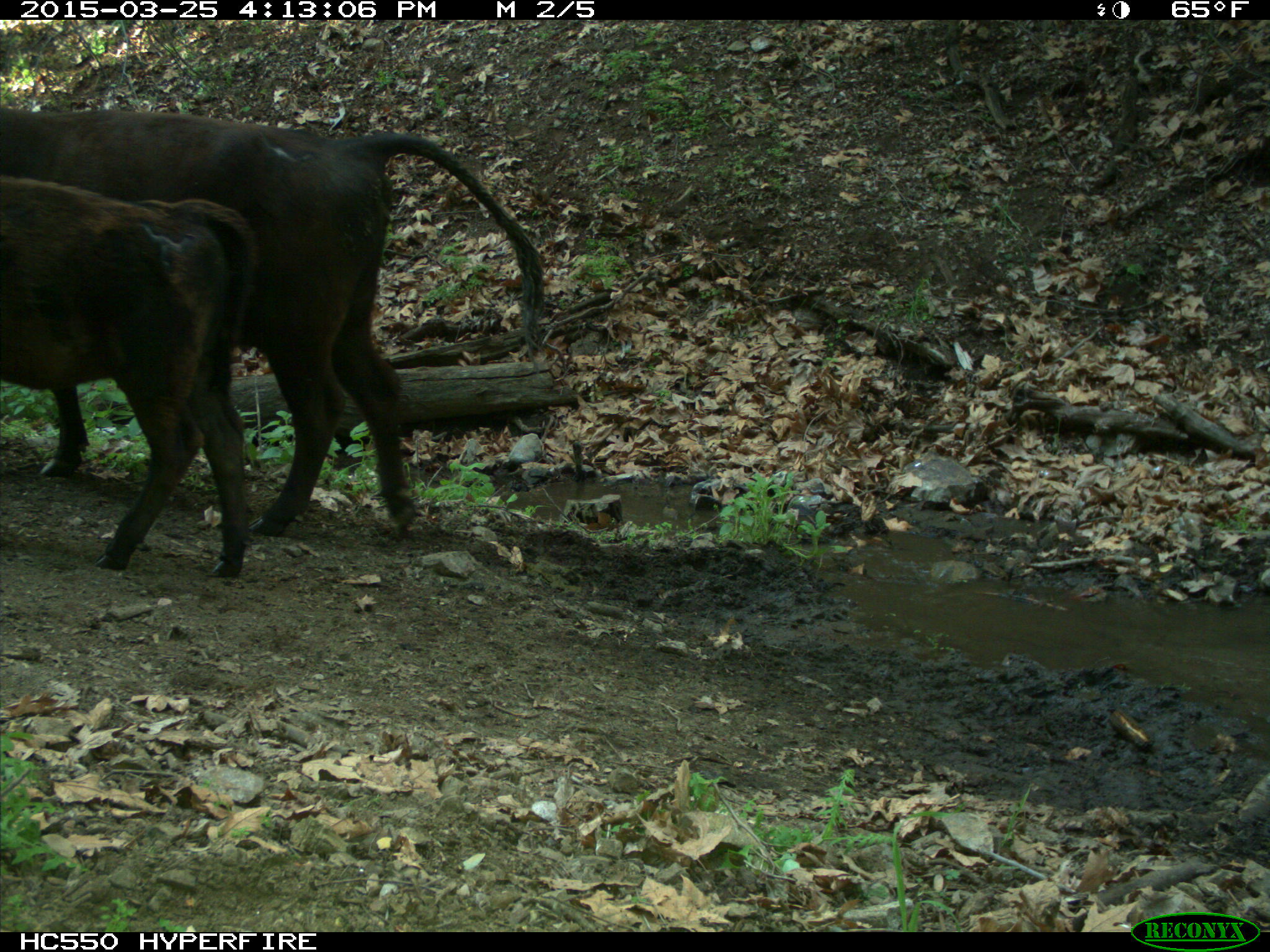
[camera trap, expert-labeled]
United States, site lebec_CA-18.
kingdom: Animalia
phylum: Chordata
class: Mammalia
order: Artiodactyla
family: Bovidae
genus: Bos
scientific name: Bos taurus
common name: domestic cow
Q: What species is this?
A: Bos taurus (domestic cow).